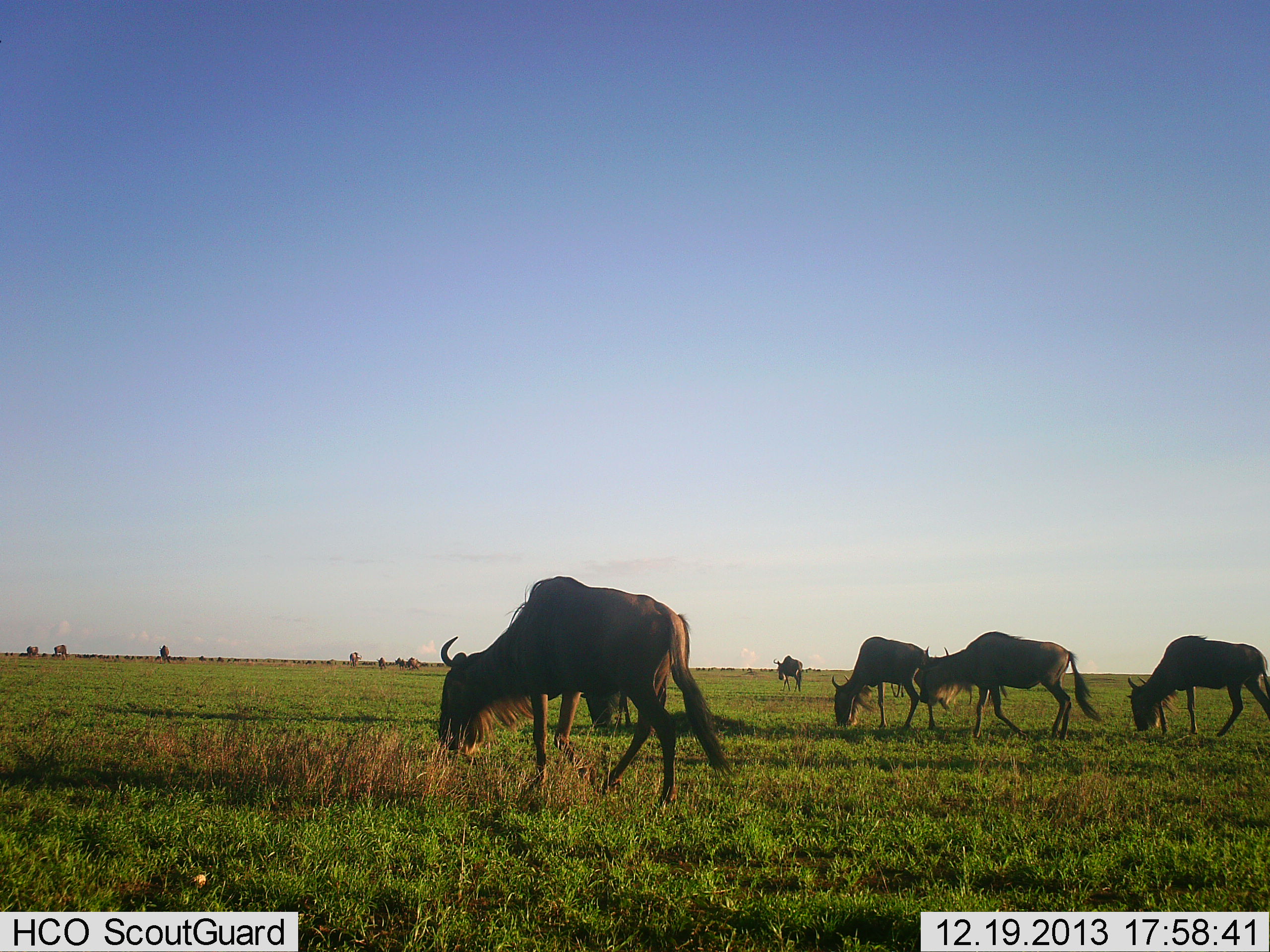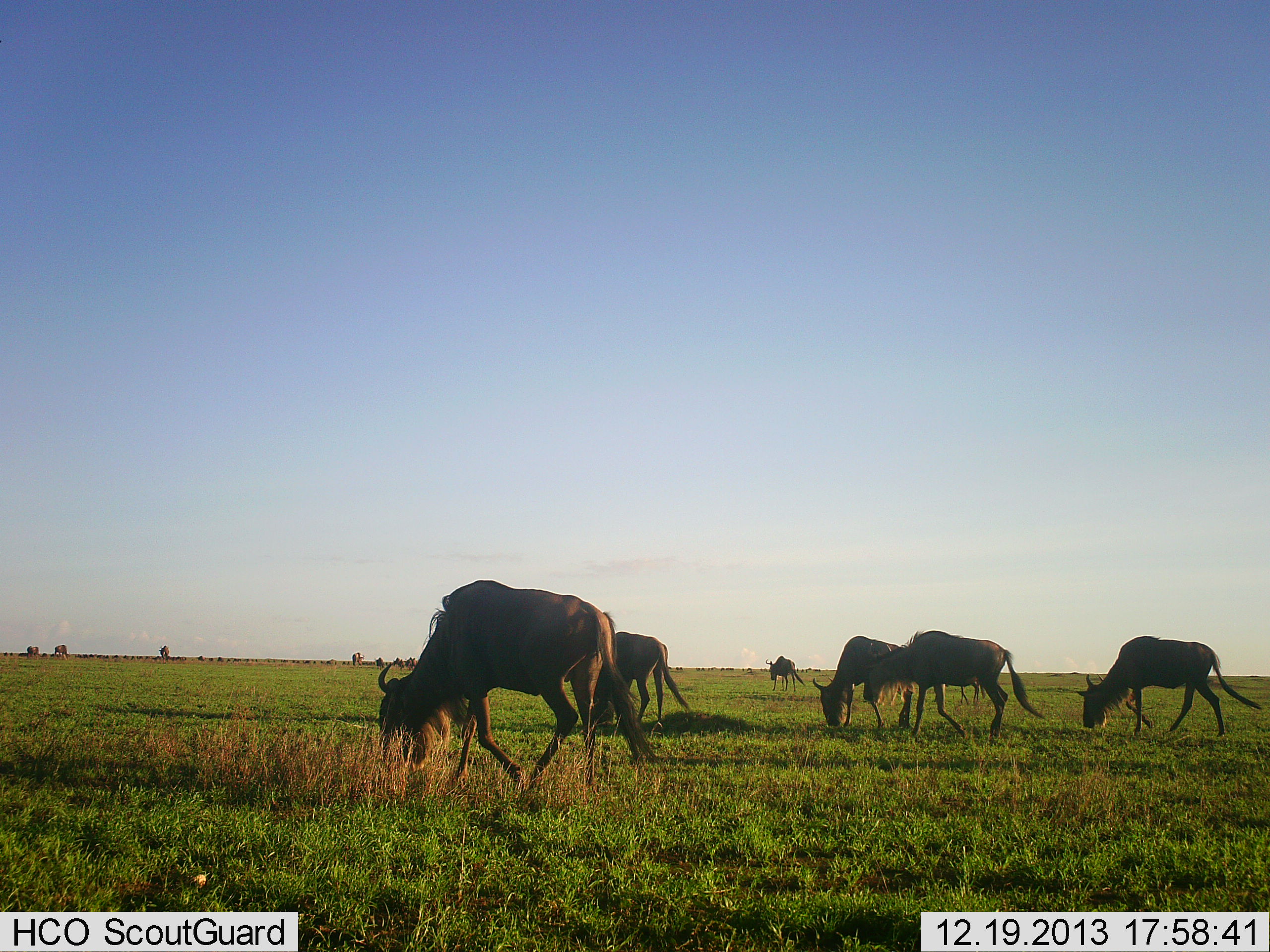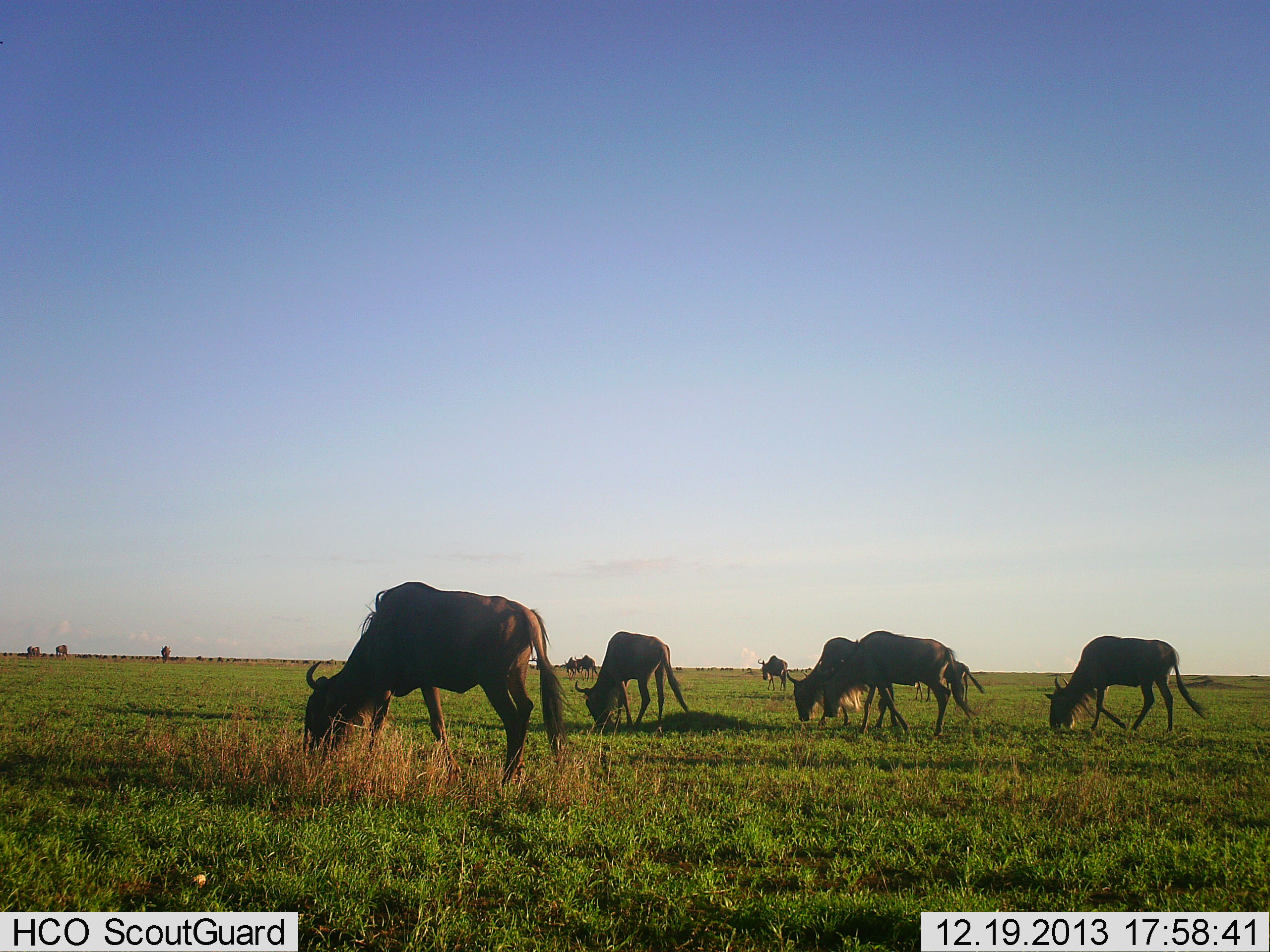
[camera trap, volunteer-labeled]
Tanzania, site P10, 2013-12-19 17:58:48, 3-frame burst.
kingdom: Animalia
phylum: Chordata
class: Mammalia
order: Artiodactyla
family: Bovidae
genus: Connochaetes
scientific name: Connochaetes taurinus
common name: blue wildebeest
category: wildebeest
Wildebeest (blue wildebeest) (Connochaetes taurinus), count 7. Behavior (volunteer vote fractions): standing 30%, resting 0%, moving 50%, interacting 0%. Young present (vote fraction): 0%. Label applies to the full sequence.